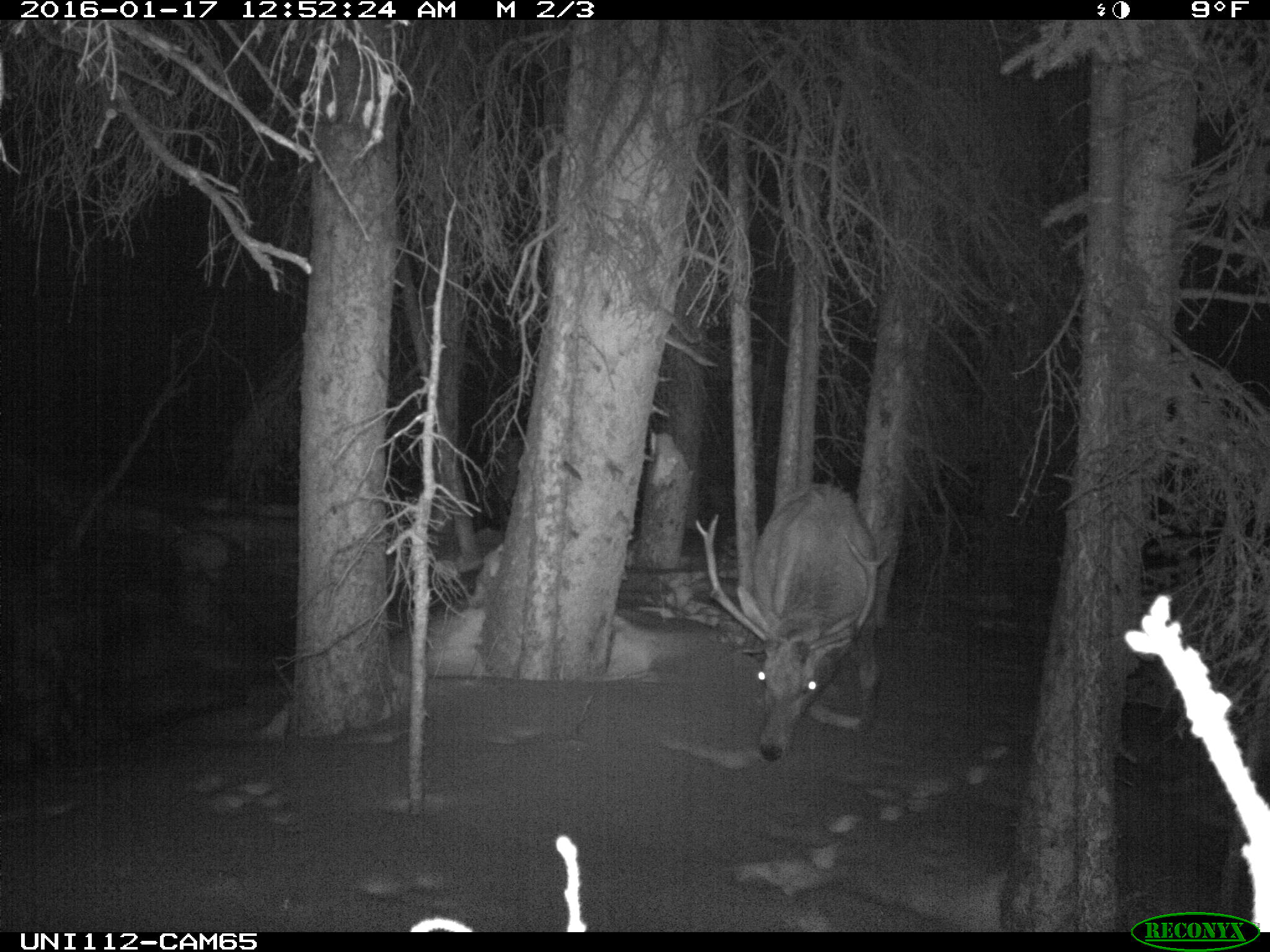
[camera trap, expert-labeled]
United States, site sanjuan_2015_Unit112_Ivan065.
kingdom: Animalia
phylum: Chordata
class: Mammalia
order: Artiodactyla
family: Cervidae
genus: Cervus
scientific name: Cervus elaphus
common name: red deer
Cervus elaphus (red deer).